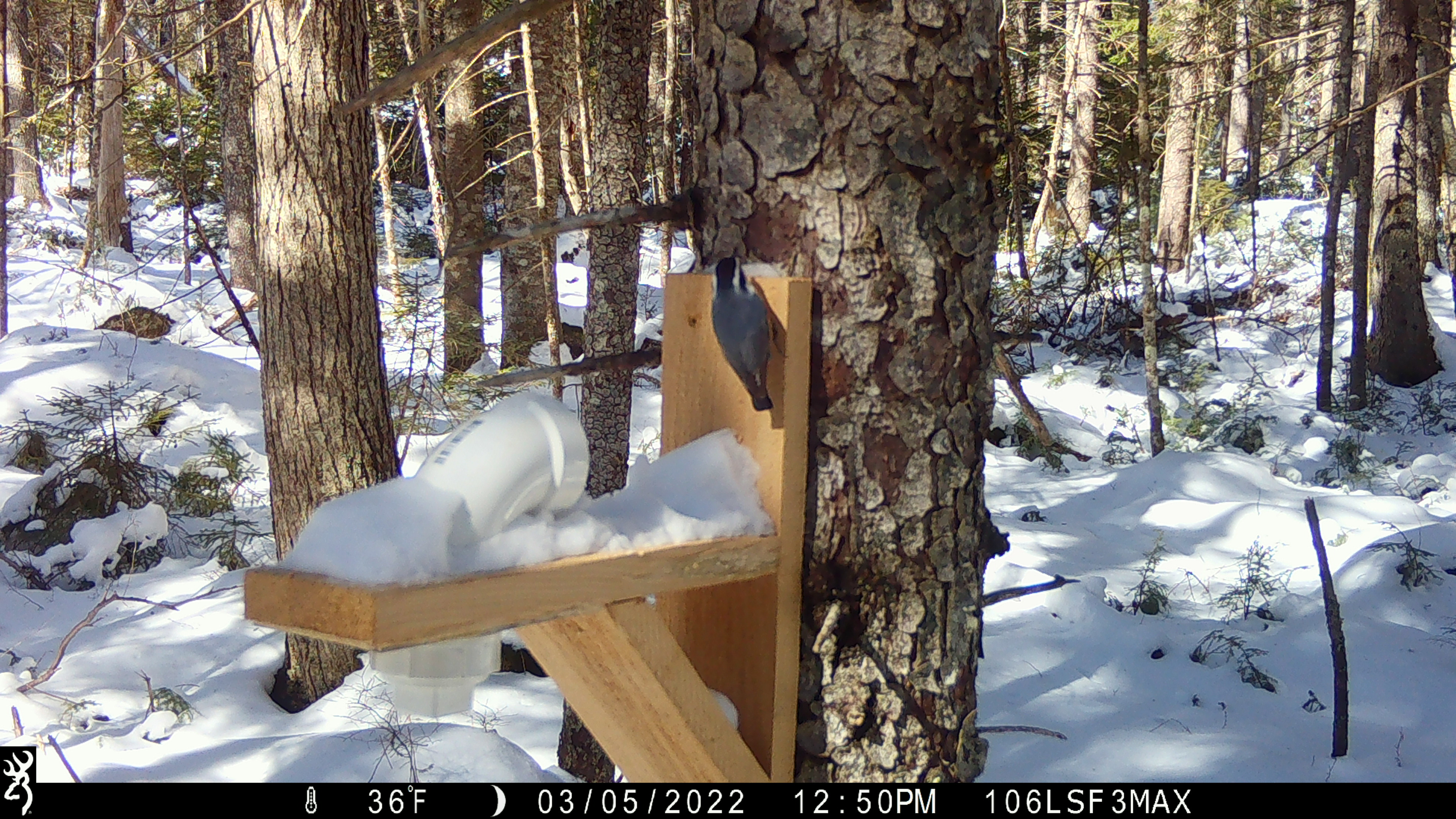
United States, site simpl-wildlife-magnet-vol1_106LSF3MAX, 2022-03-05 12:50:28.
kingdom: Animalia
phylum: Chordata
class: Aves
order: Passeriformes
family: Sittidae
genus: Sitta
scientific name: Sitta canadensis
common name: red-breasted nuthatch